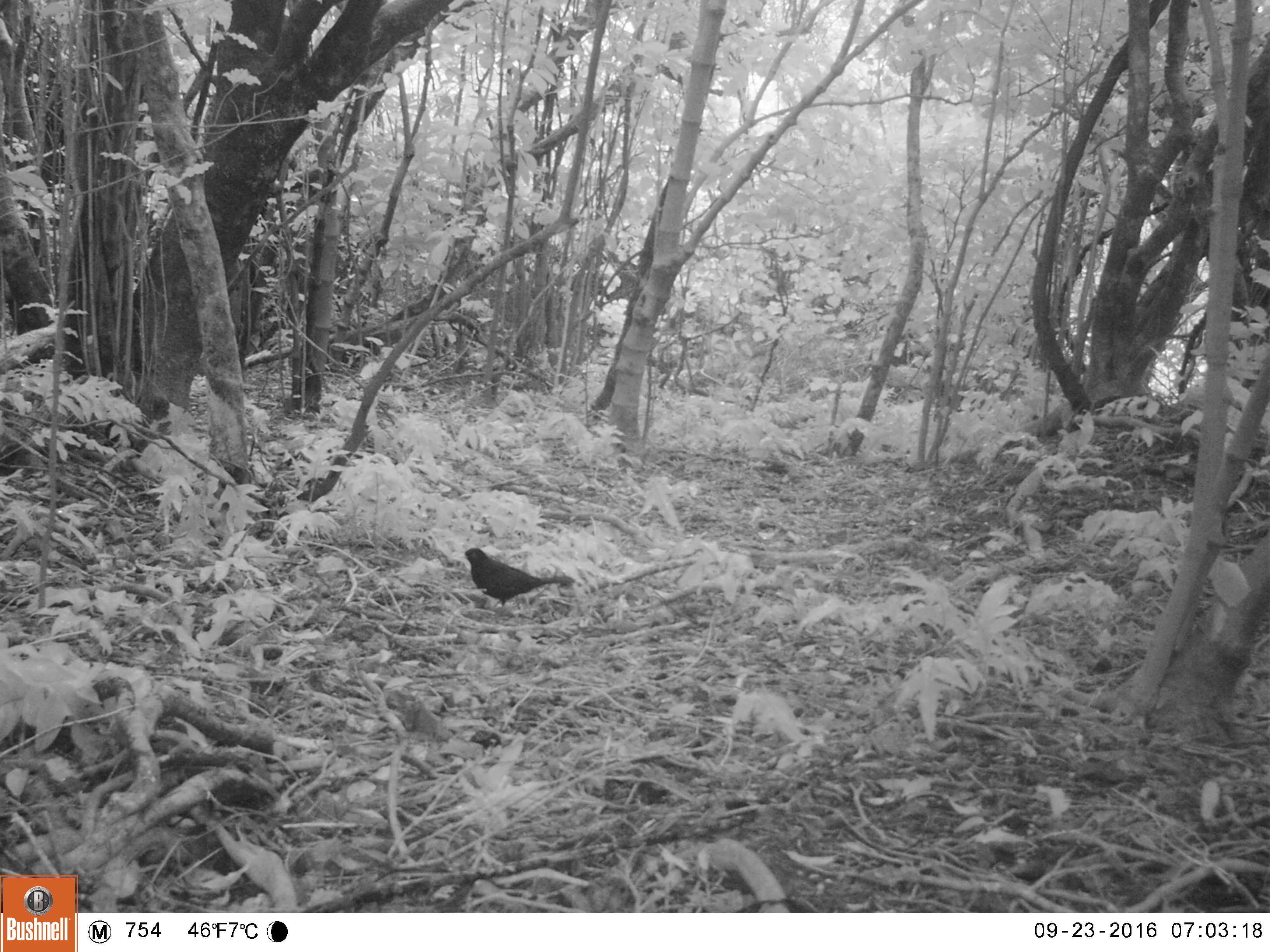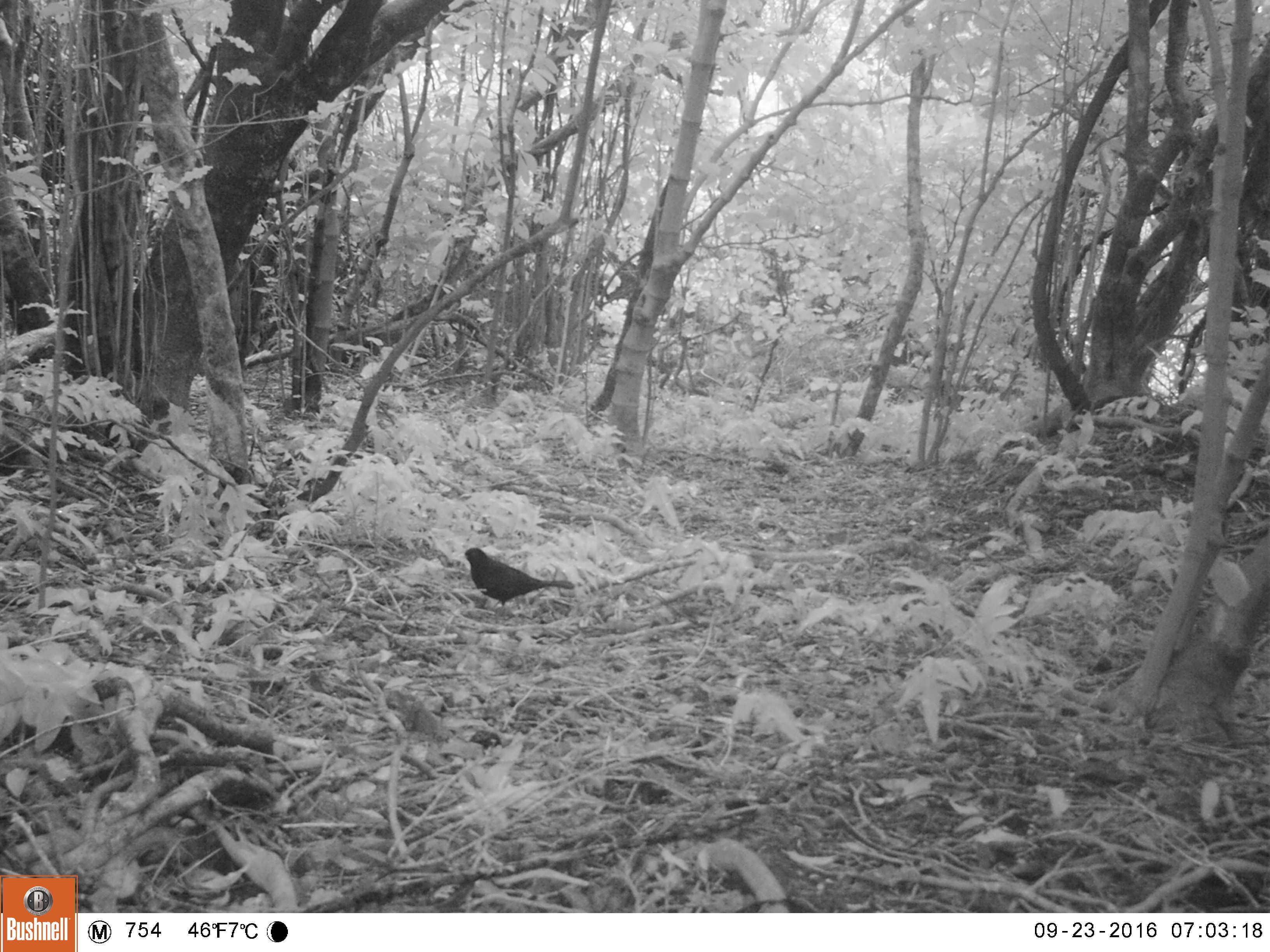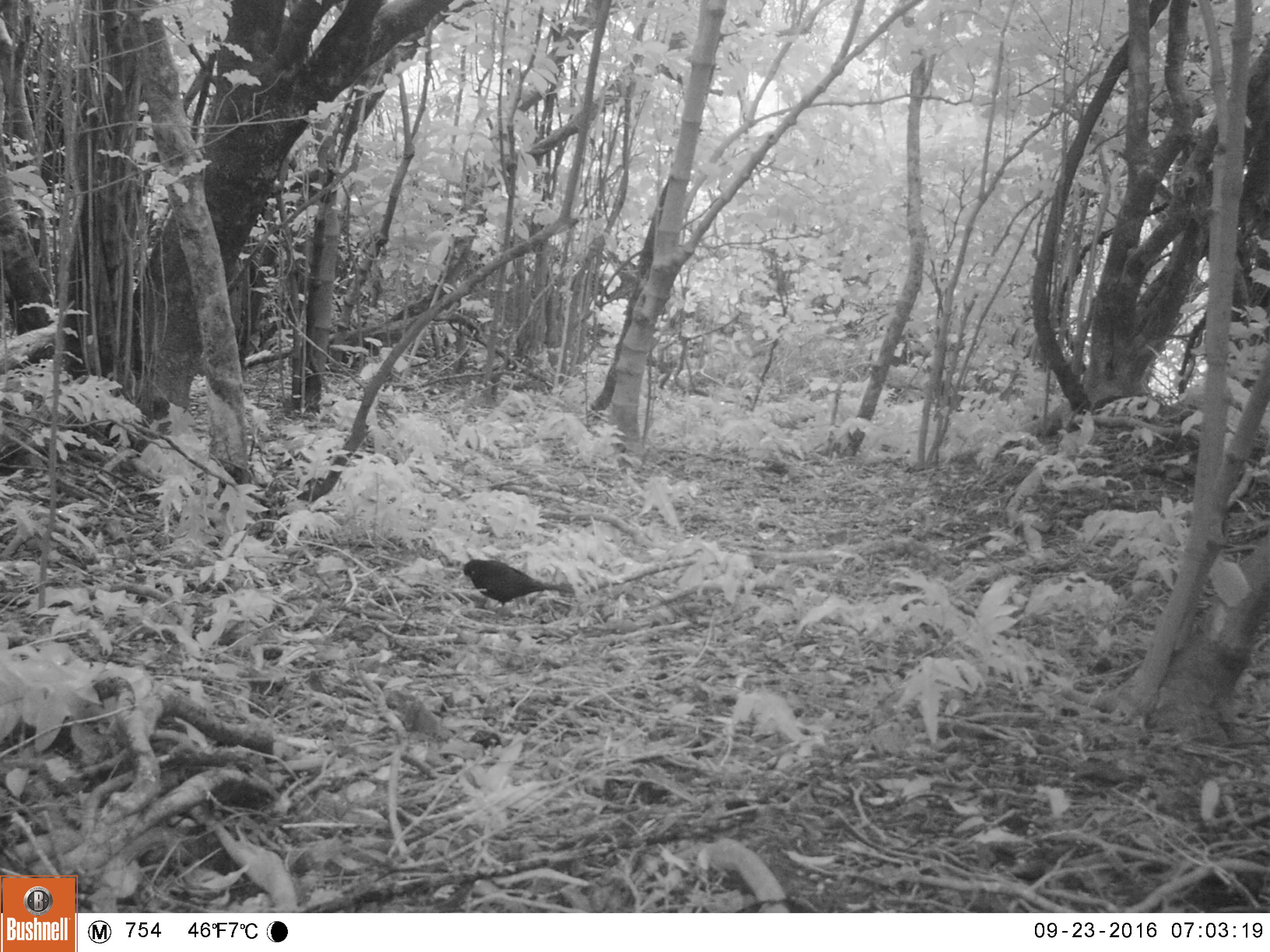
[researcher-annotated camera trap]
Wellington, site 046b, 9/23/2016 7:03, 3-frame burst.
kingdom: Animalia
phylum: Chordata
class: Aves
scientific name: Aves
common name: bird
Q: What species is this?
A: Bird (Aves).